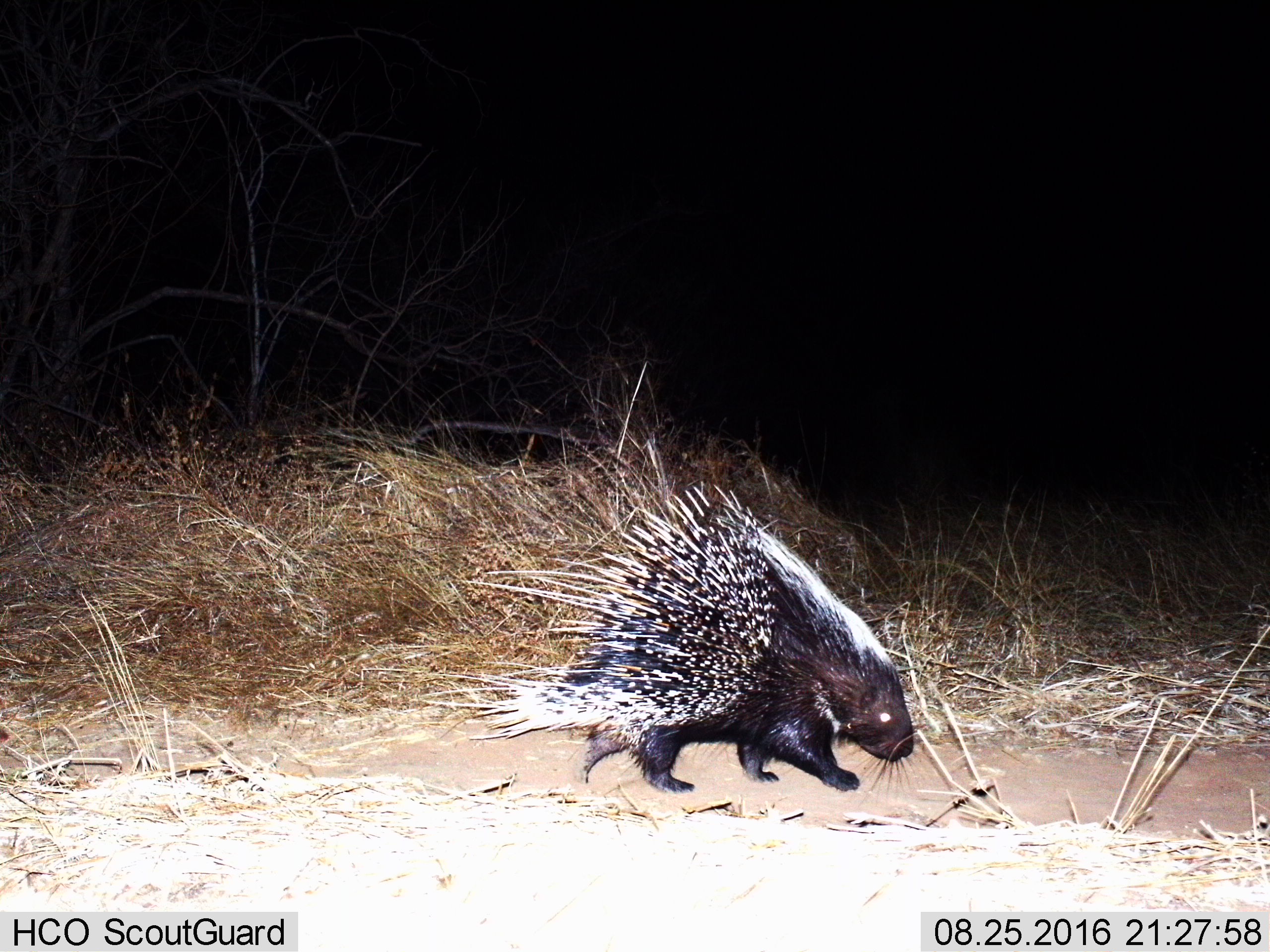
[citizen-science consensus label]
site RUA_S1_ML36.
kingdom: Animalia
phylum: Chordata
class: Mammalia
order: Rodentia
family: Hystricidae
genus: Hystrix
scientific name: Hystrix cristata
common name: crested porcupine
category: porcupine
Porcupine (crested porcupine) (Hystrix cristata), count 1. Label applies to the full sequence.